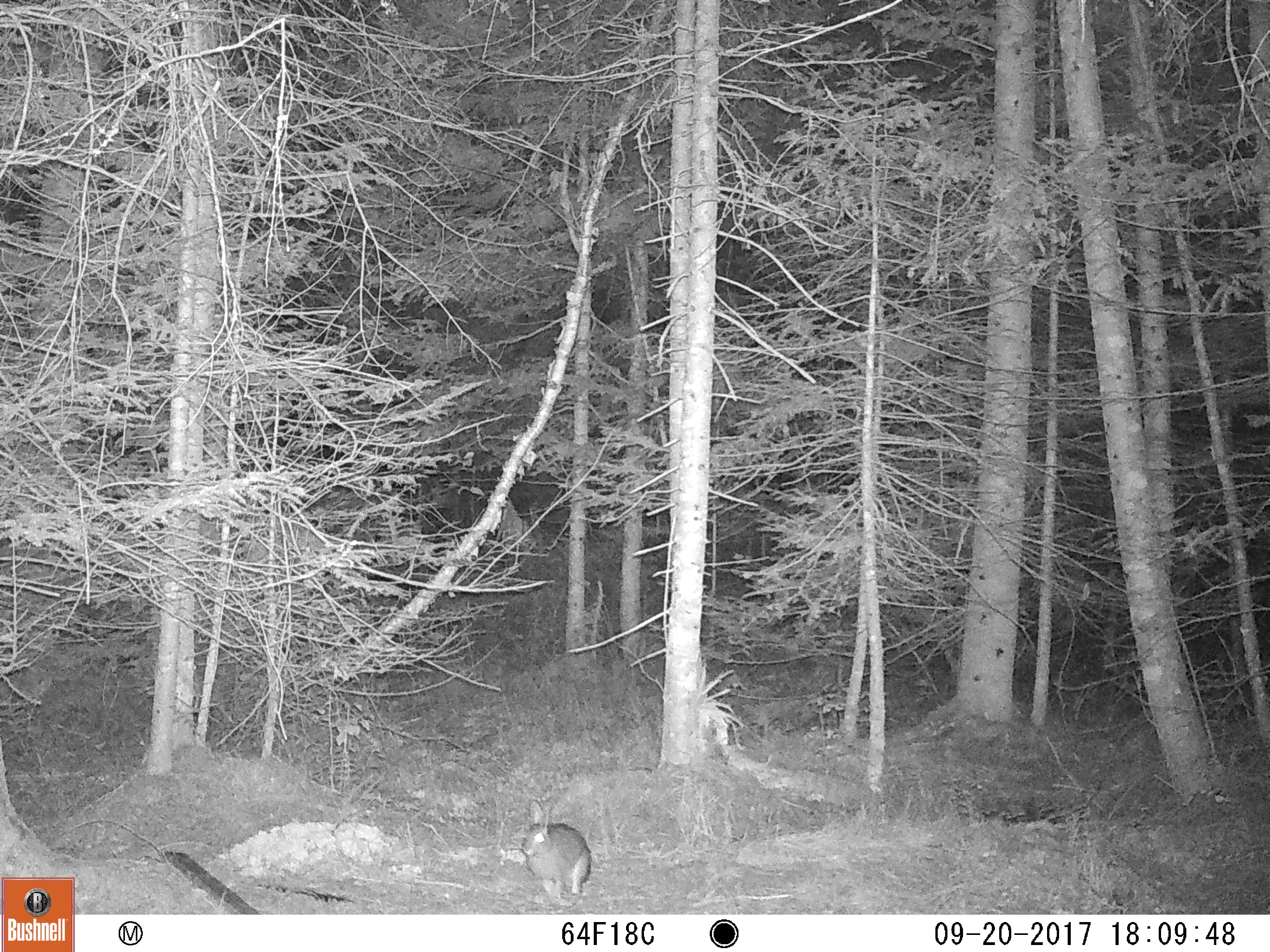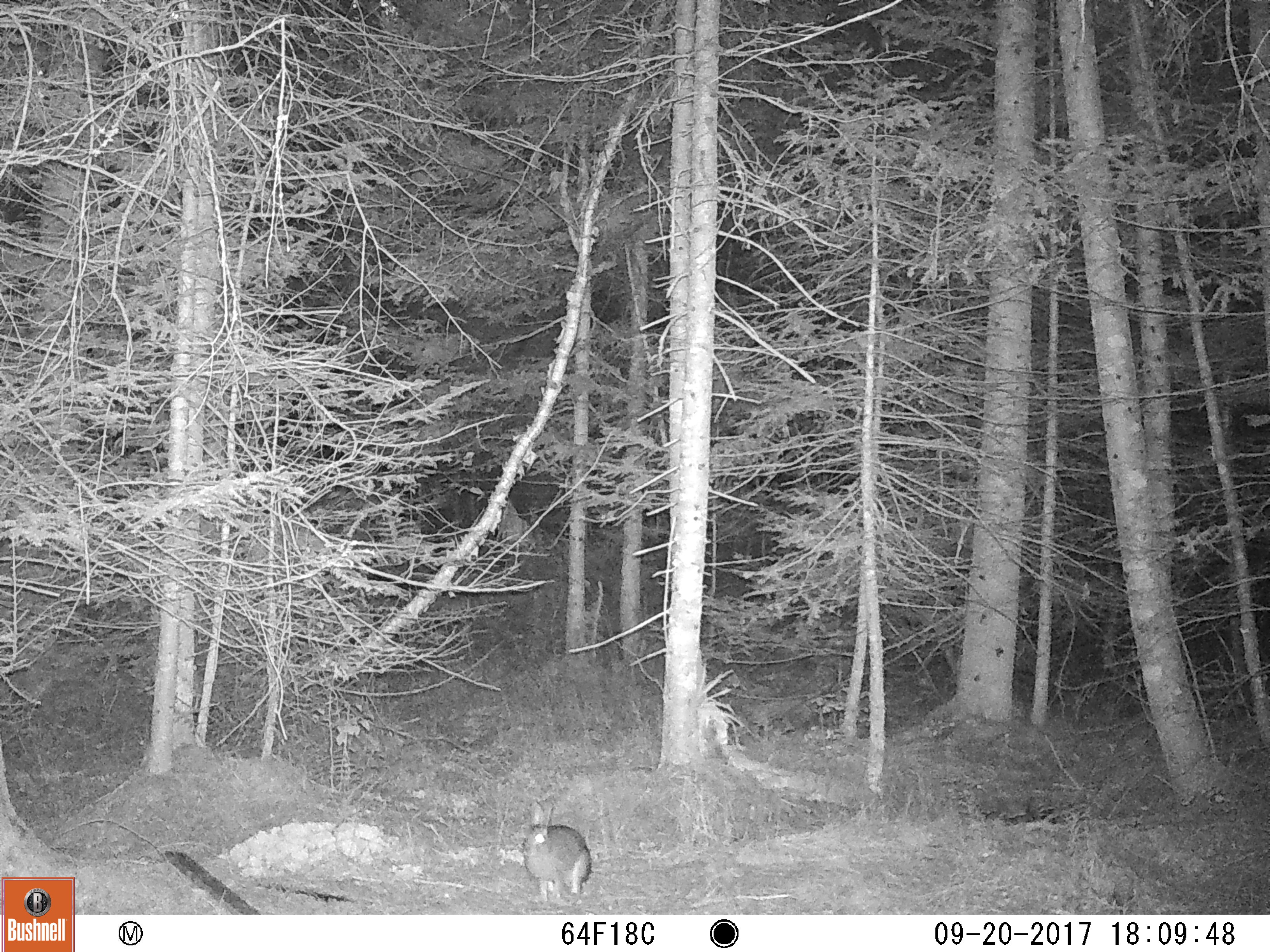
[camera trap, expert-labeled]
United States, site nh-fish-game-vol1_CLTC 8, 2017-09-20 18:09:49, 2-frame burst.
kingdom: Animalia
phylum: Chordata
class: Mammalia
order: Lagomorpha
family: Leporidae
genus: Lepus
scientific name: Lepus americanus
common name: snowshoe hare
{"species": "snowshoe hare (Lepus americanus)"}